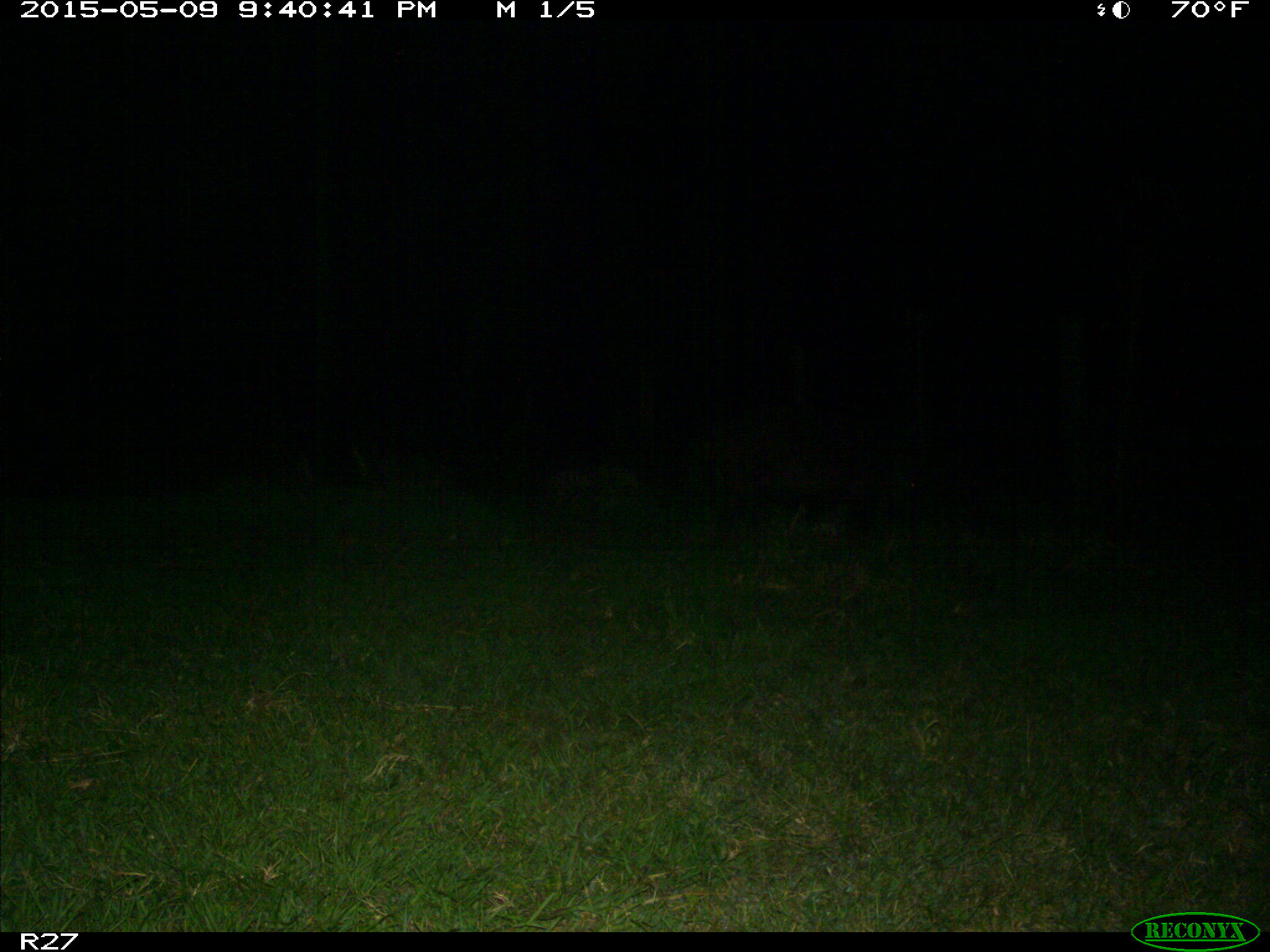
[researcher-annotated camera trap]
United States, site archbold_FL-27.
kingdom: Animalia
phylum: Chordata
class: Mammalia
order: Artiodactyla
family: Suidae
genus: Sus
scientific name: Sus scrofa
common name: wild boar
Sus scrofa (wild boar).